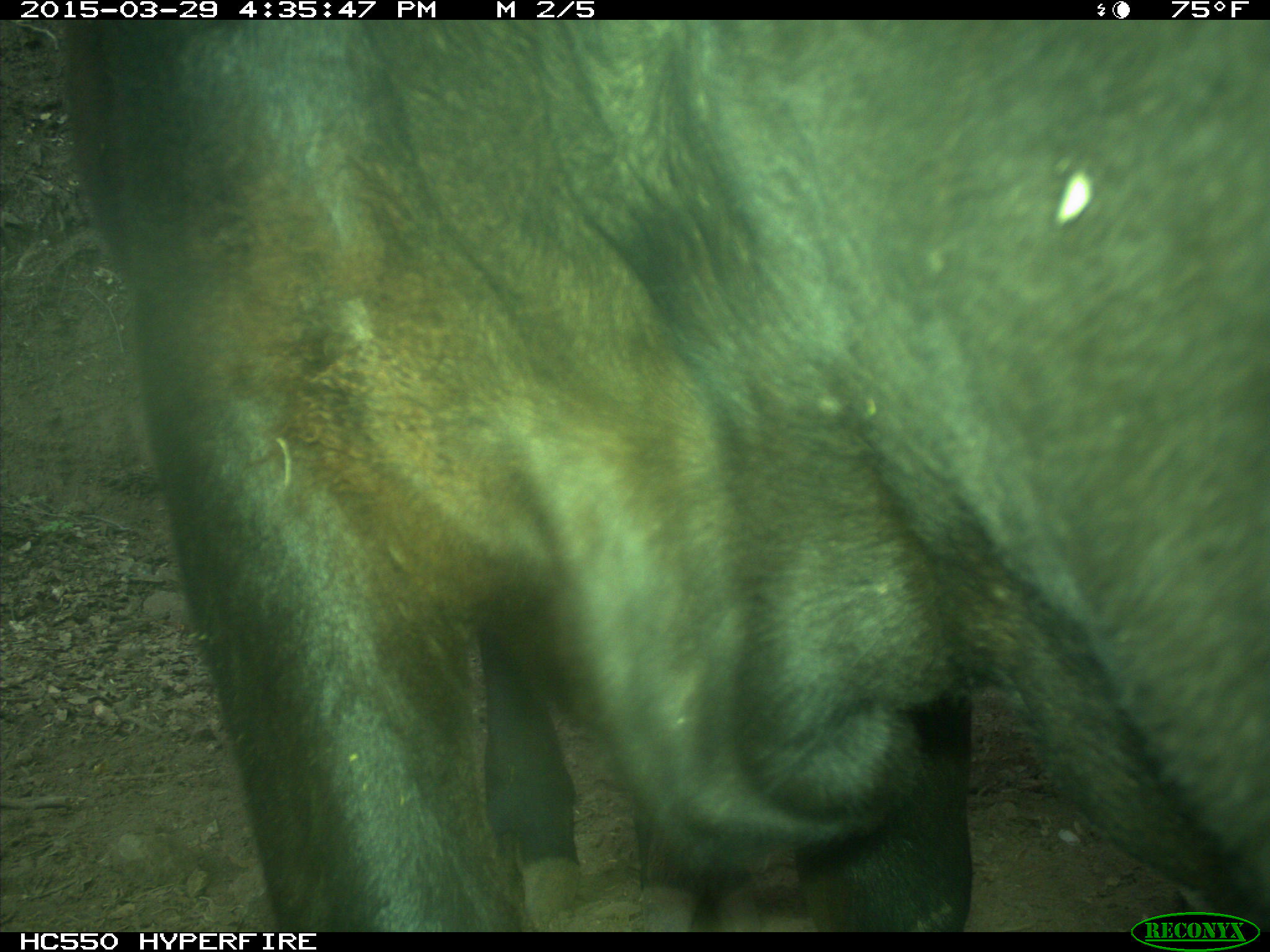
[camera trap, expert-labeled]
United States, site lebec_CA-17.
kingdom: Animalia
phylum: Chordata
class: Mammalia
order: Artiodactyla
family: Bovidae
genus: Bos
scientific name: Bos taurus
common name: domestic cow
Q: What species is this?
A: Bos taurus (domestic cow).